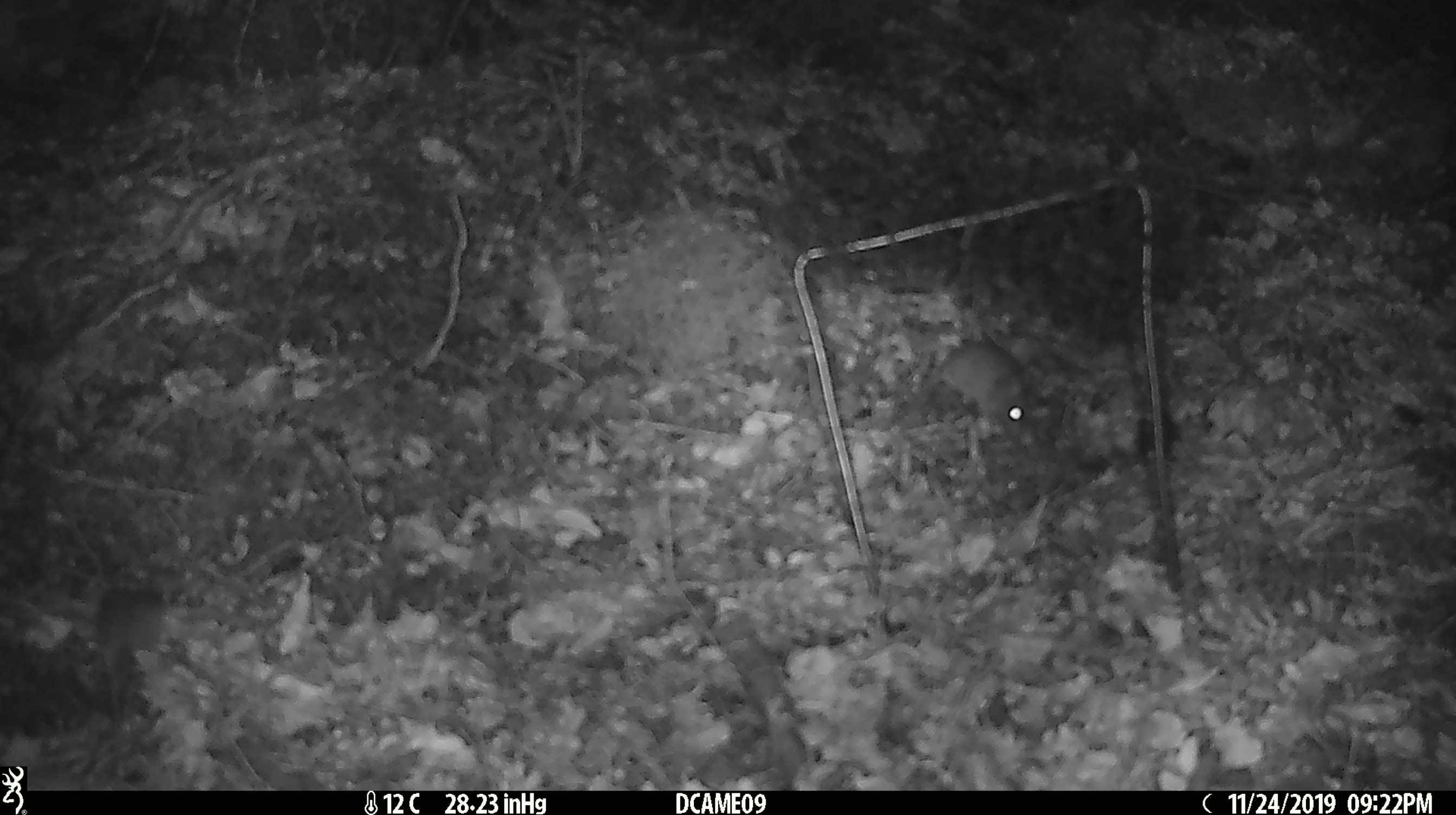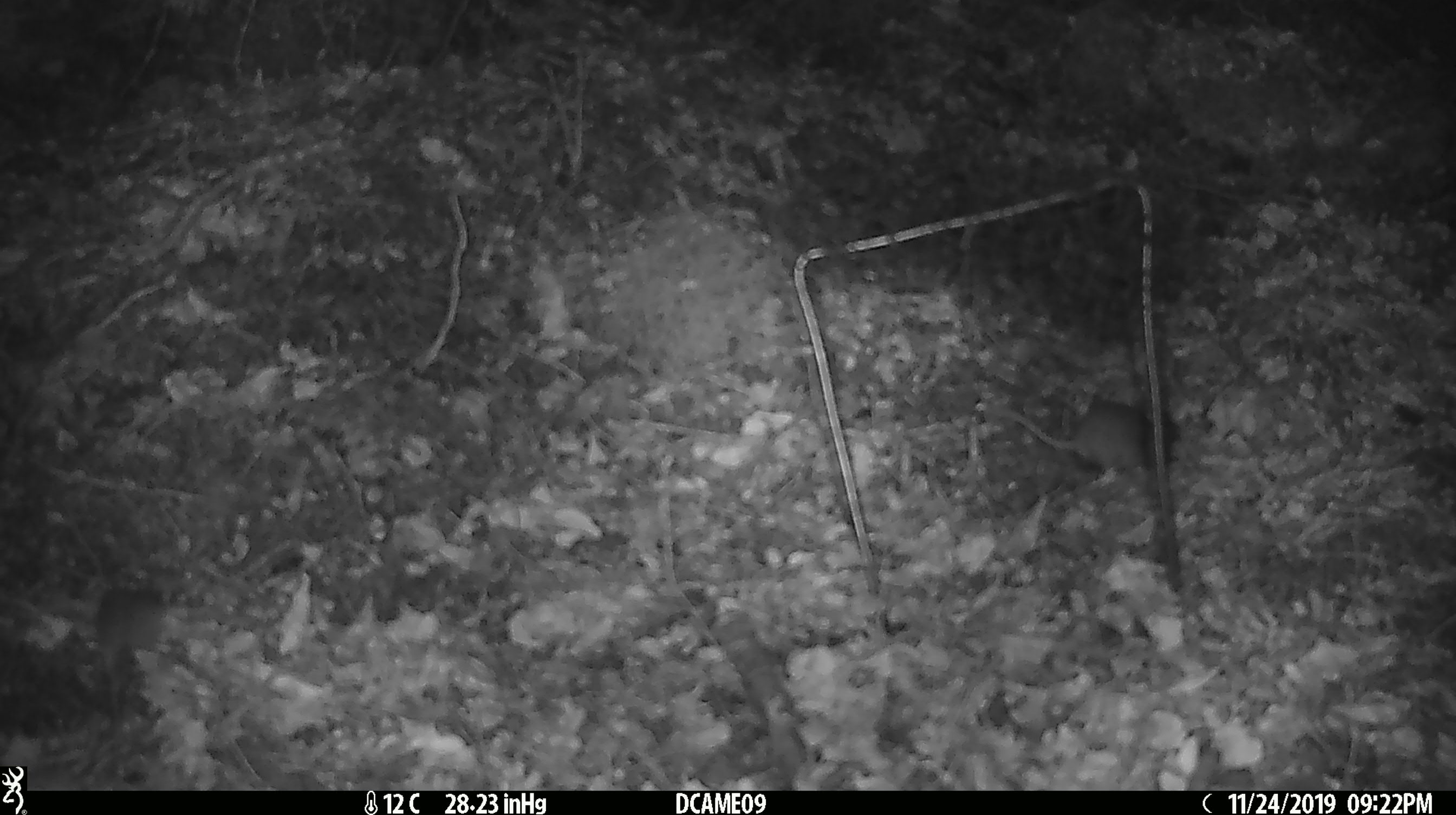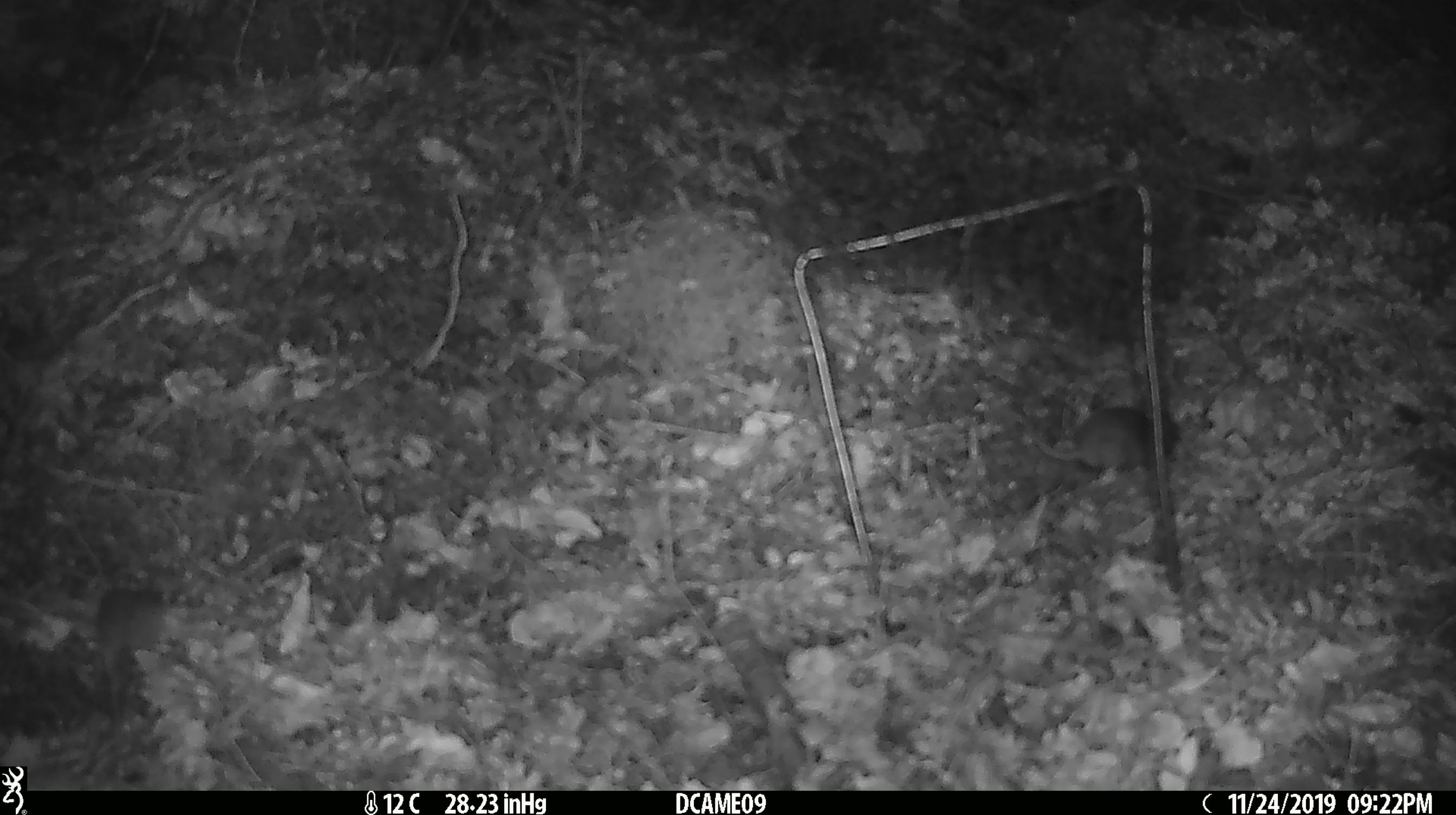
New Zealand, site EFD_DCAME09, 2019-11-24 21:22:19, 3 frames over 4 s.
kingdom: Animalia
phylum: Chordata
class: Mammalia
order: Rodentia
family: Muridae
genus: Mus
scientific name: Mus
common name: mouse